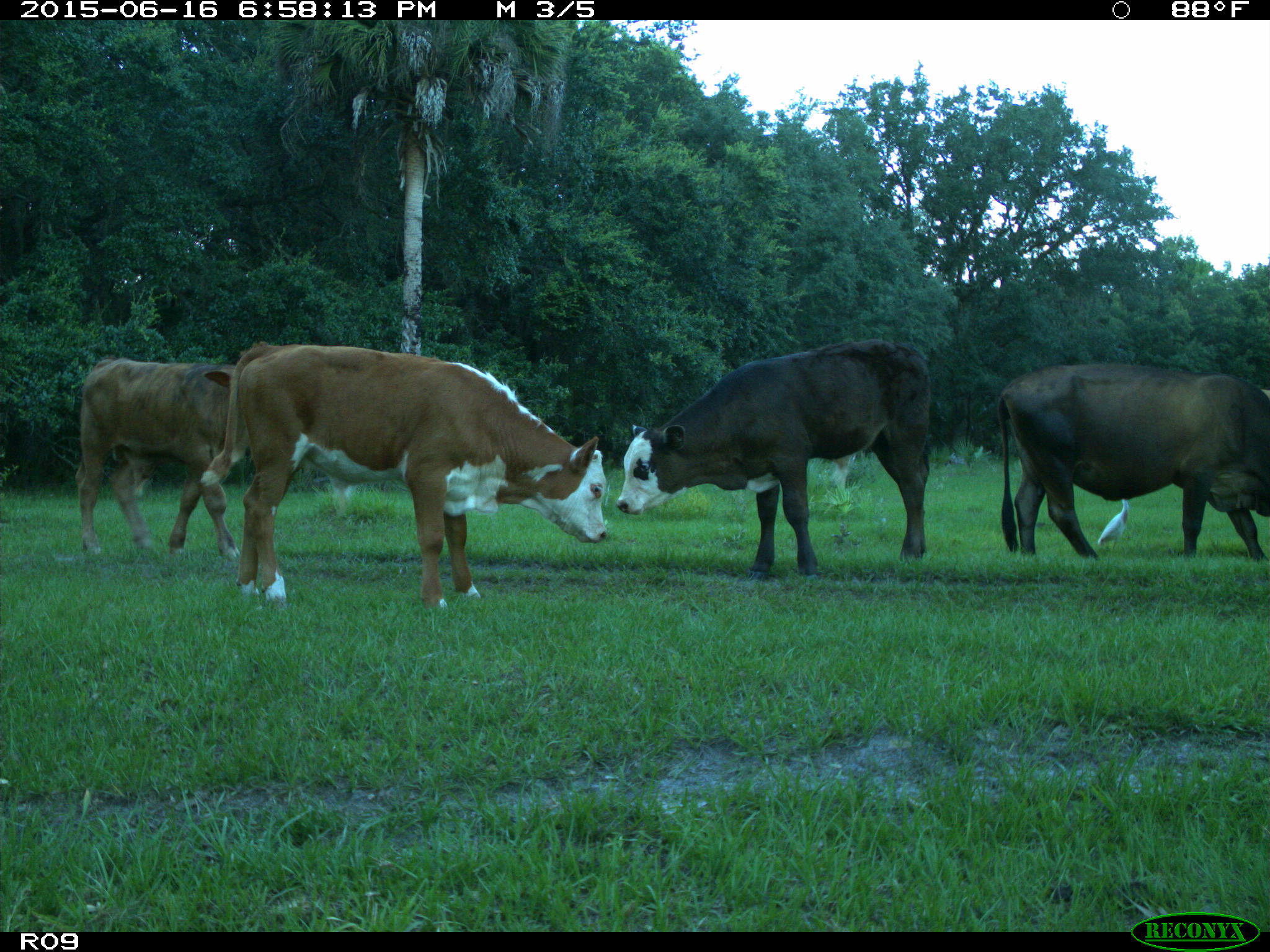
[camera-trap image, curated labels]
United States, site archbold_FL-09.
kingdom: Animalia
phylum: Chordata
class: Mammalia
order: Artiodactyla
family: Bovidae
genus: Bos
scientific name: Bos taurus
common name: domestic cow